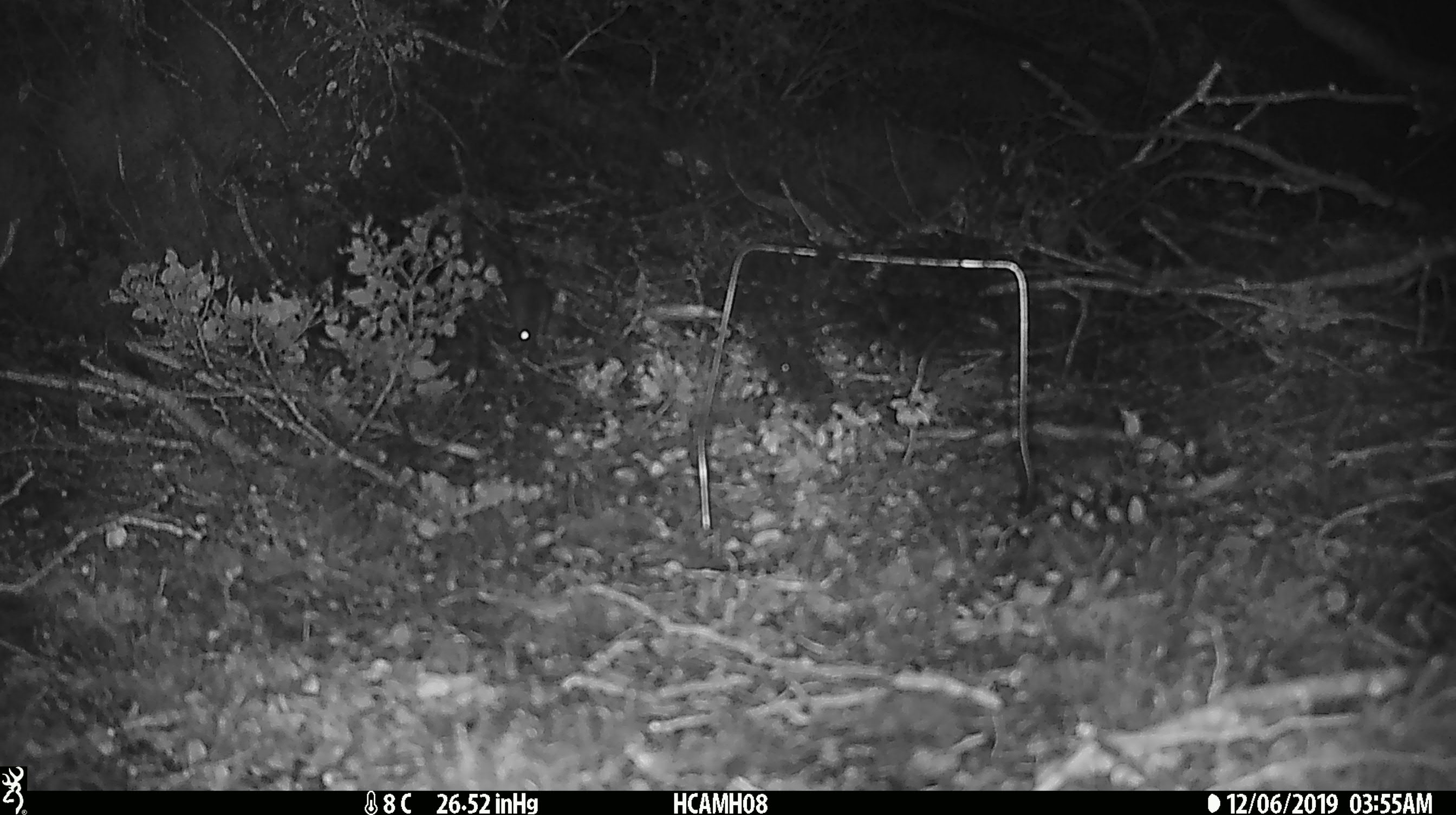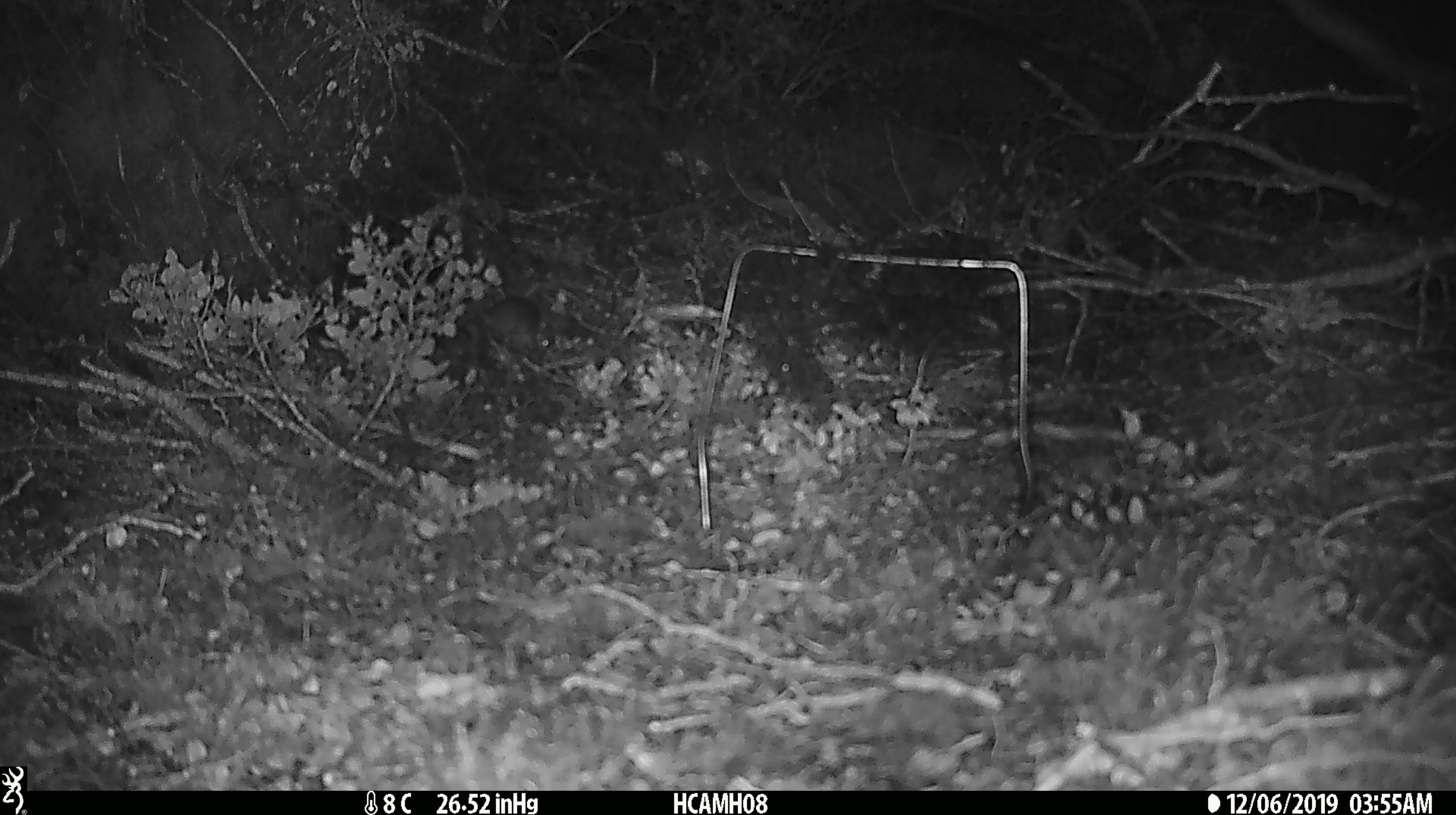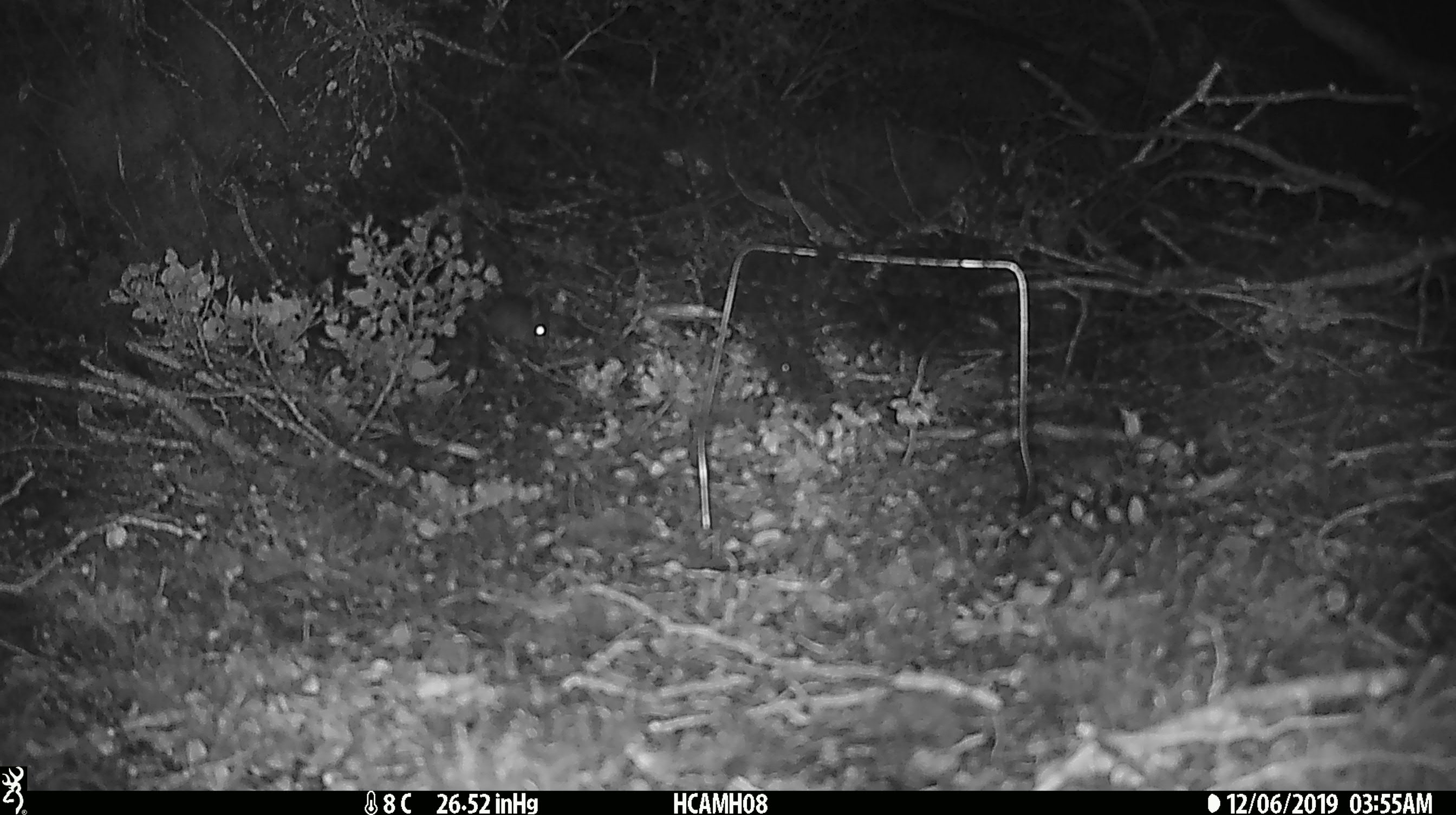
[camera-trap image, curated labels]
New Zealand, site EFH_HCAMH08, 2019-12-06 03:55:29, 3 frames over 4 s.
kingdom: Animalia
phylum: Chordata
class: Mammalia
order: Rodentia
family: Muridae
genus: Mus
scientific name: Mus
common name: mouse